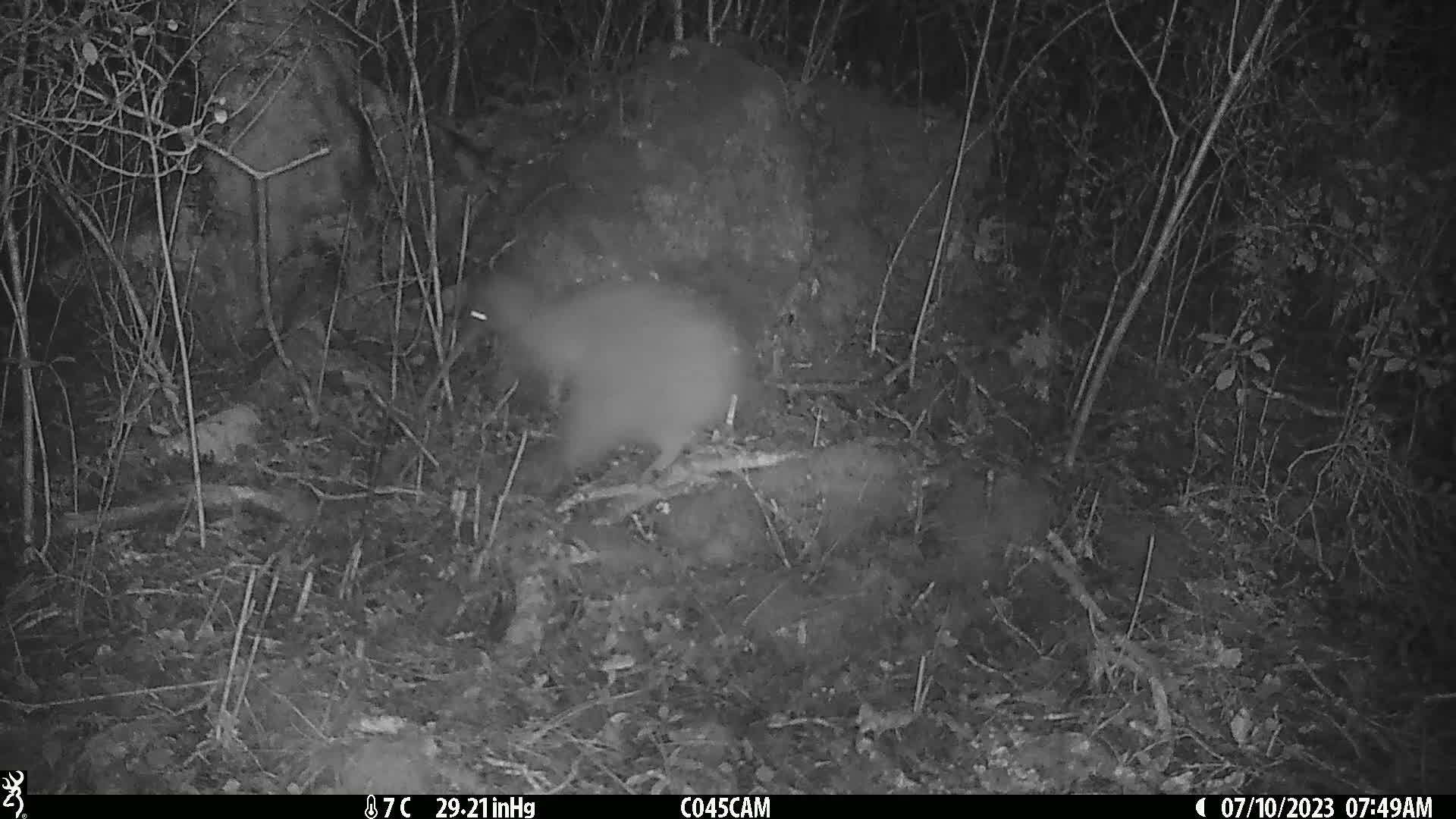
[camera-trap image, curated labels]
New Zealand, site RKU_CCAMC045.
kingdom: Animalia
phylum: Chordata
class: Aves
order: Apterygiformes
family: Apterygidae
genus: Apteryx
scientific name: Apteryx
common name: kiwi